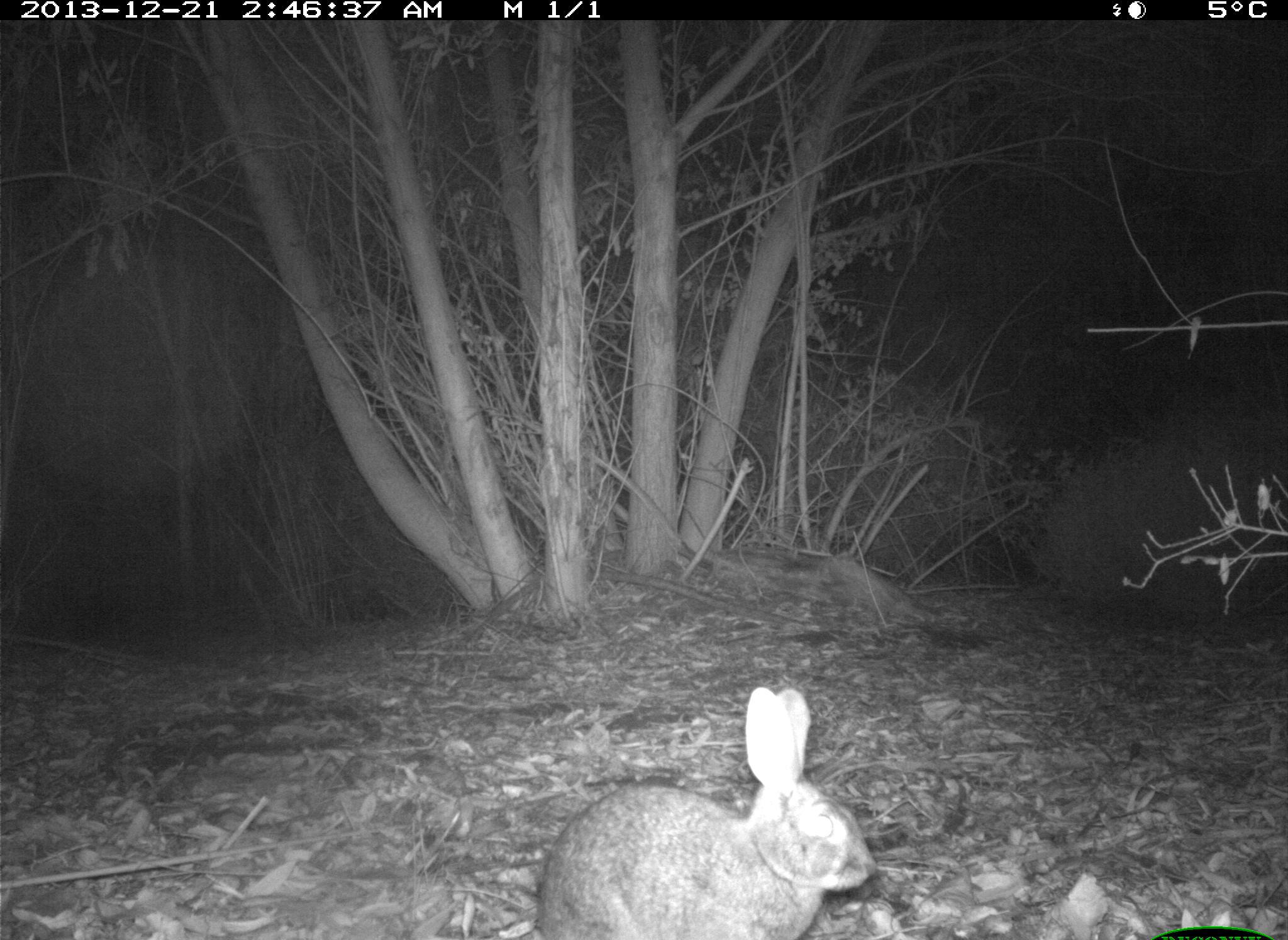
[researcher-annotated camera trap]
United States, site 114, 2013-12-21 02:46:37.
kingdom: Animalia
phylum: Chordata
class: Mammalia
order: Lagomorpha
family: Leporidae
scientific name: Leporidae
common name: rabbits and hares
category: rabbit